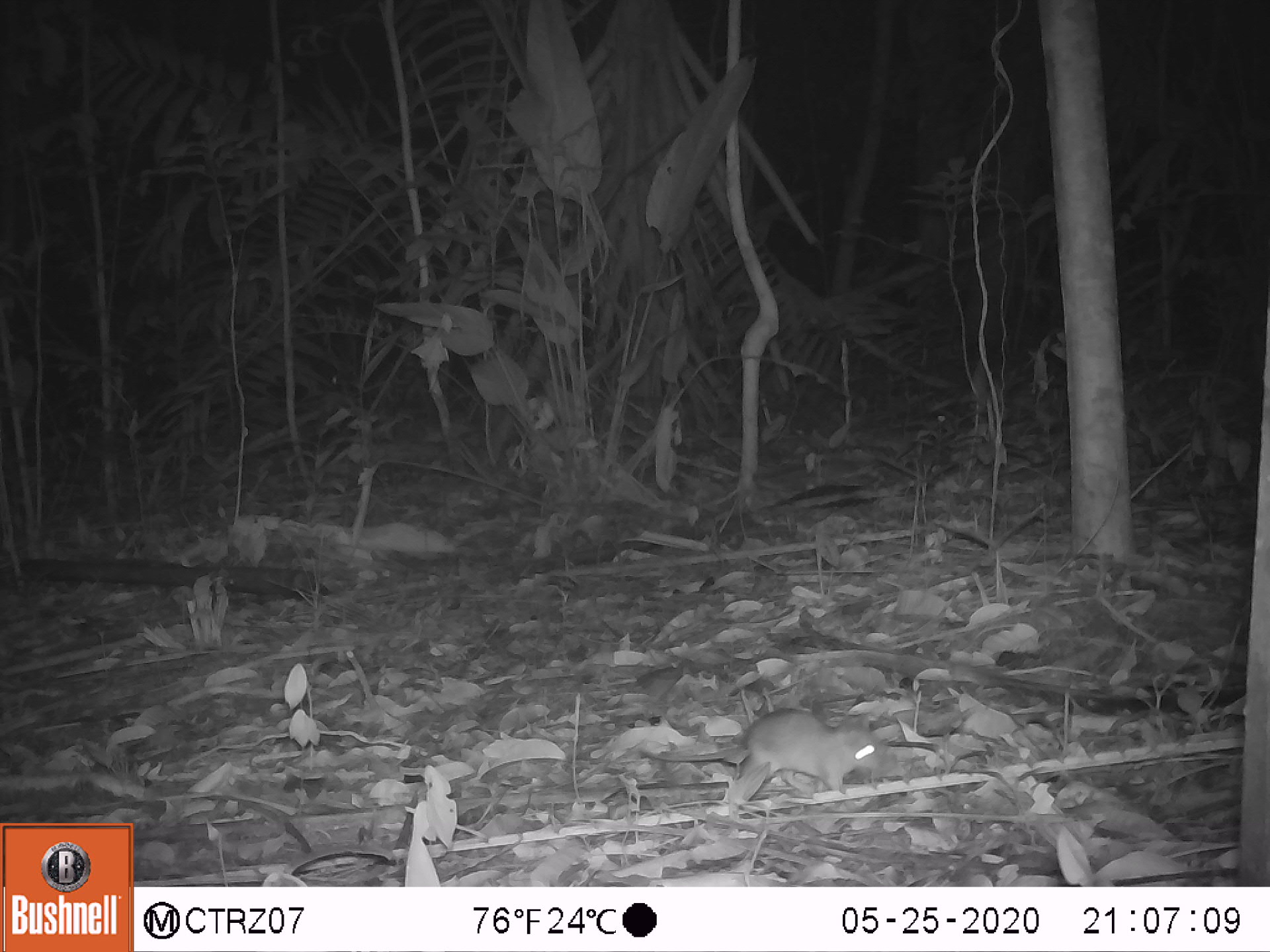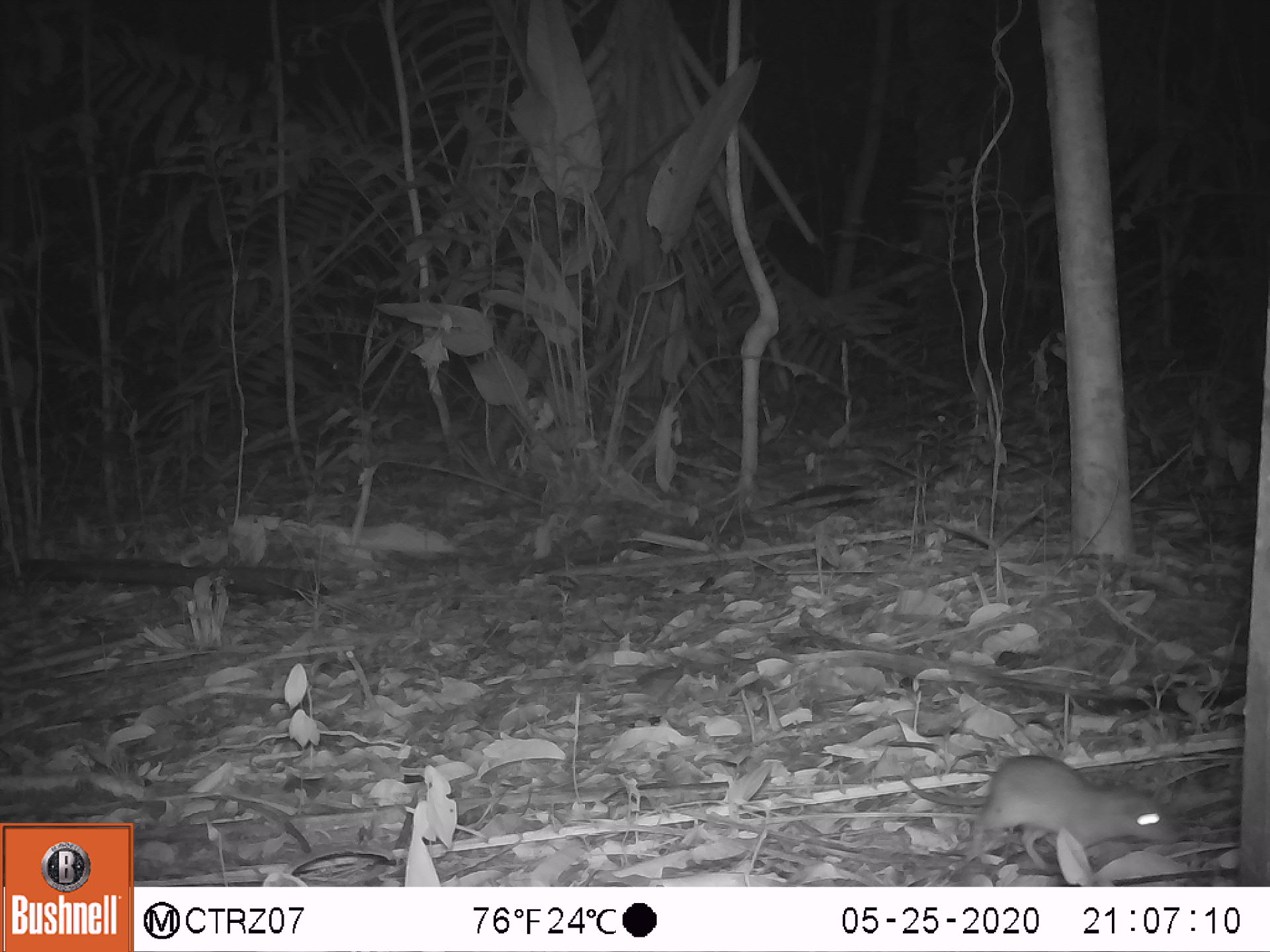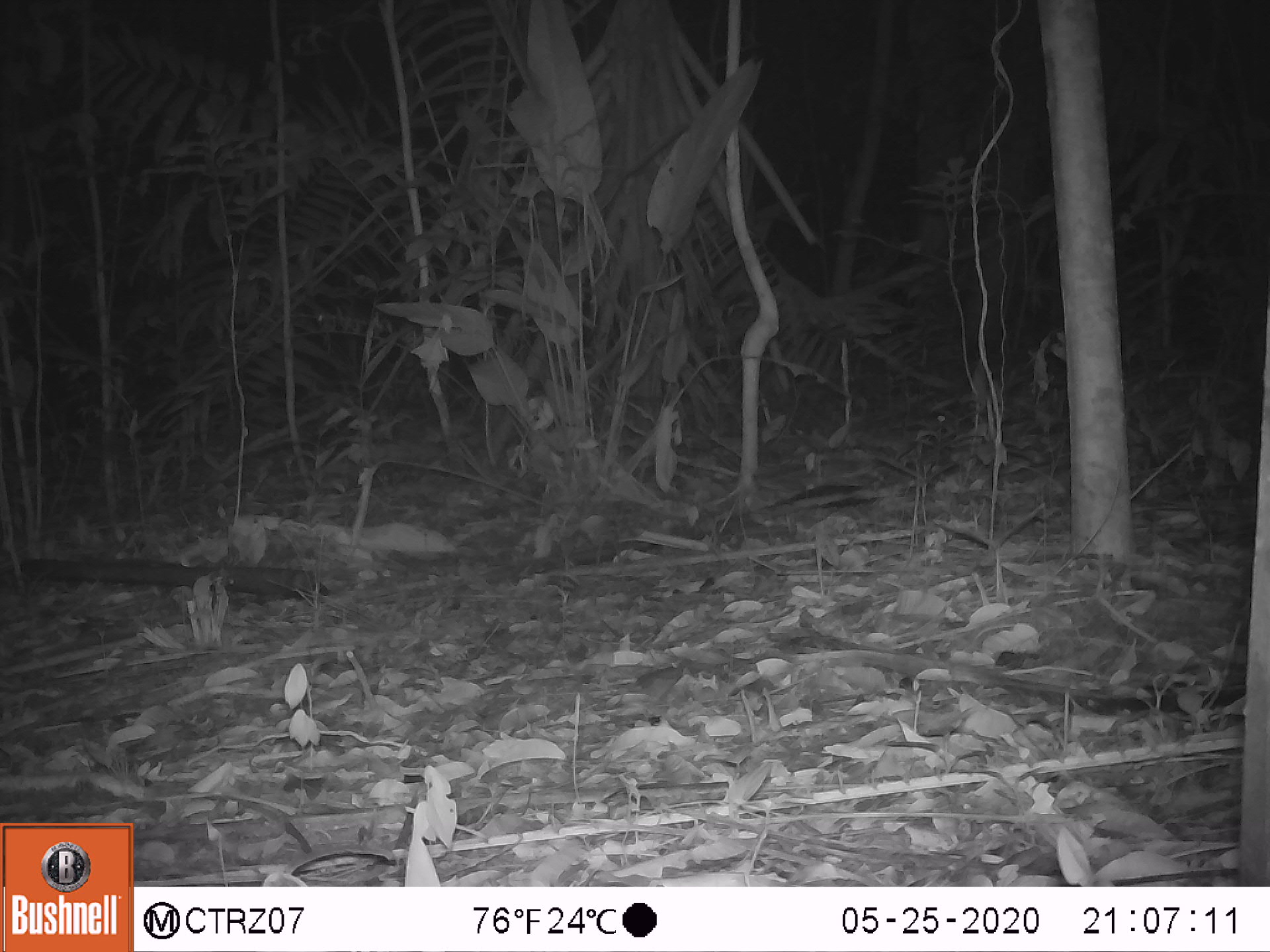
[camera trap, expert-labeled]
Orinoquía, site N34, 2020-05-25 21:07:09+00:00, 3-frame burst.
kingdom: Animalia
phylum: Chordata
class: Mammalia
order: Rodentia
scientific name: Rodentia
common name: rodent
Rodent (Rodentia).